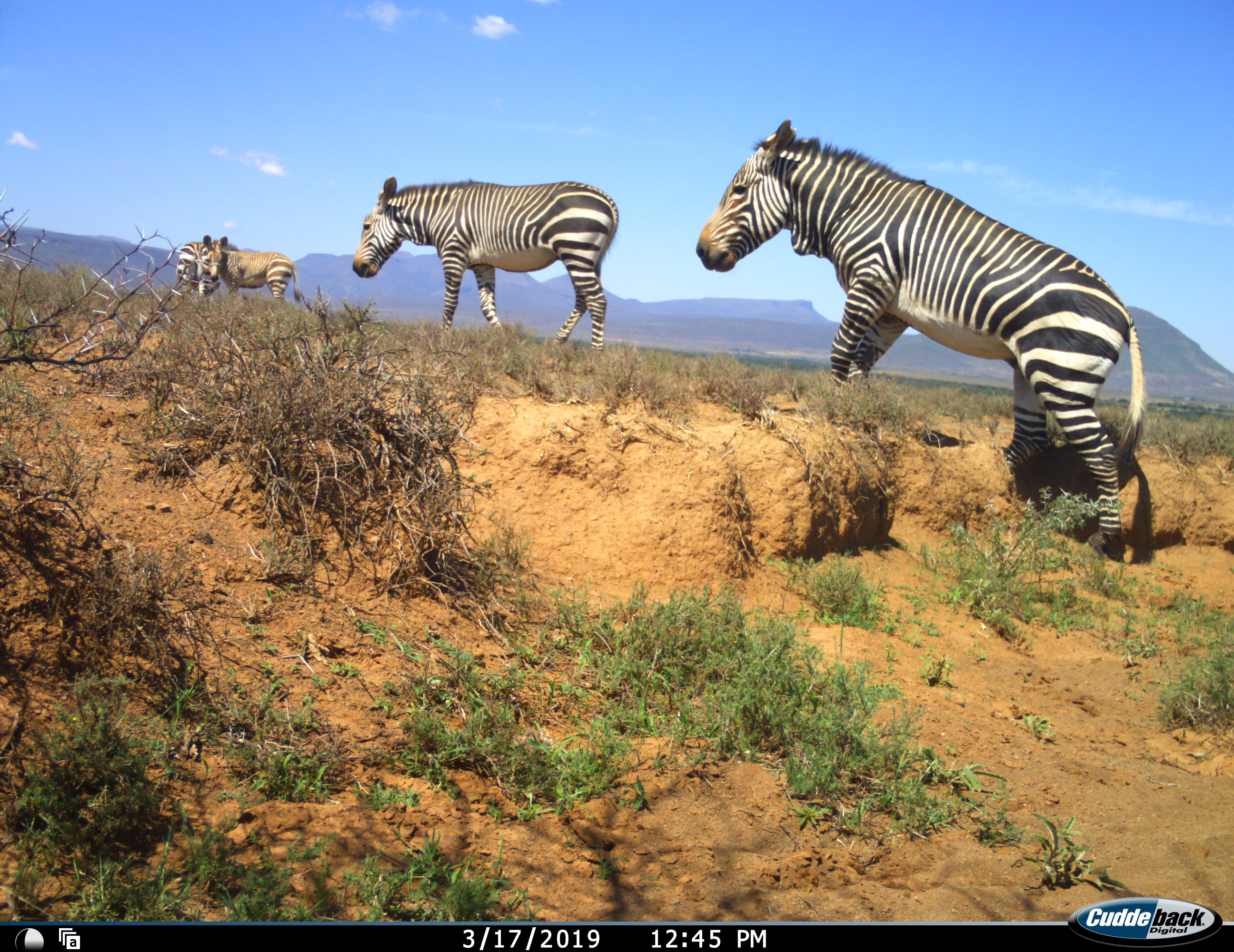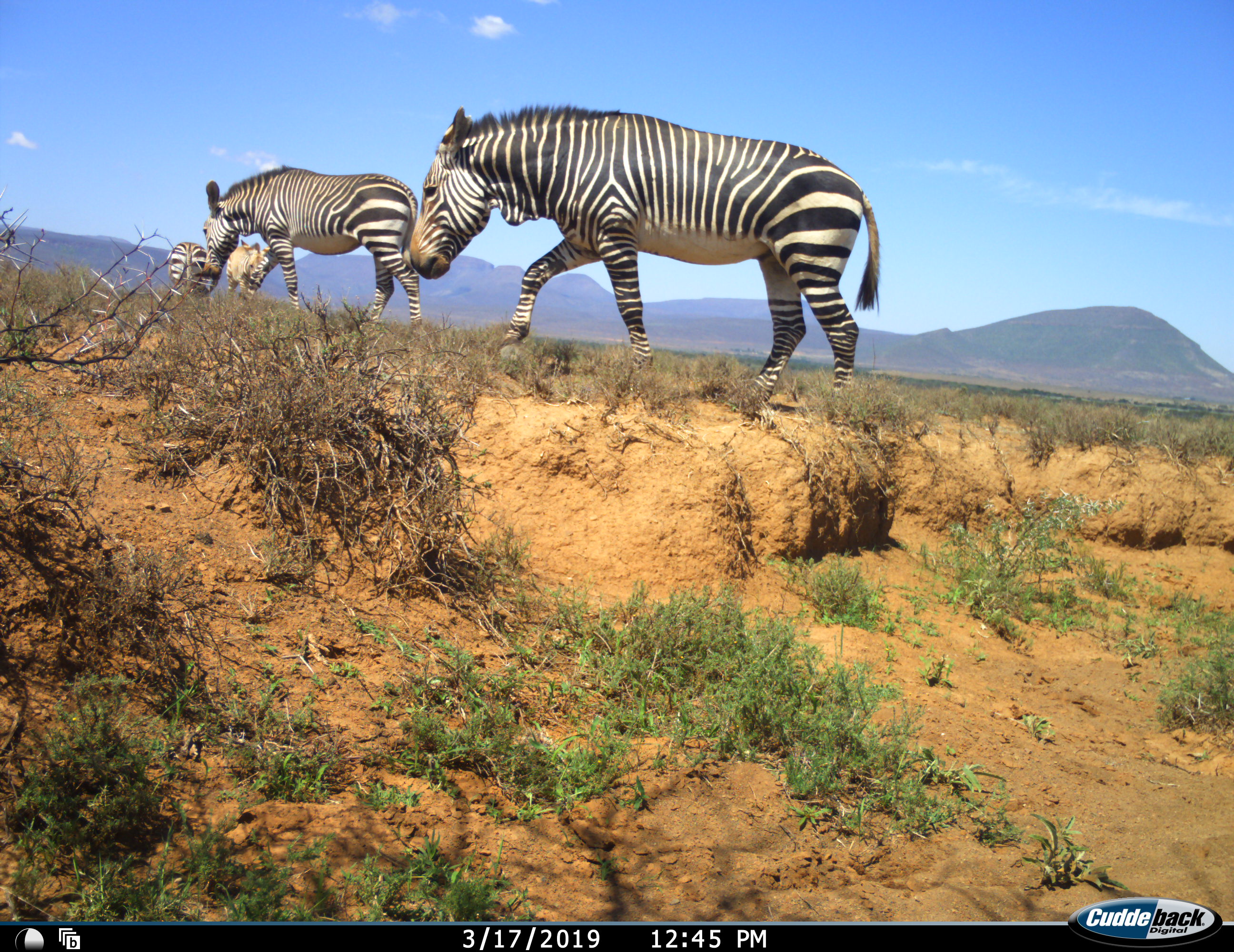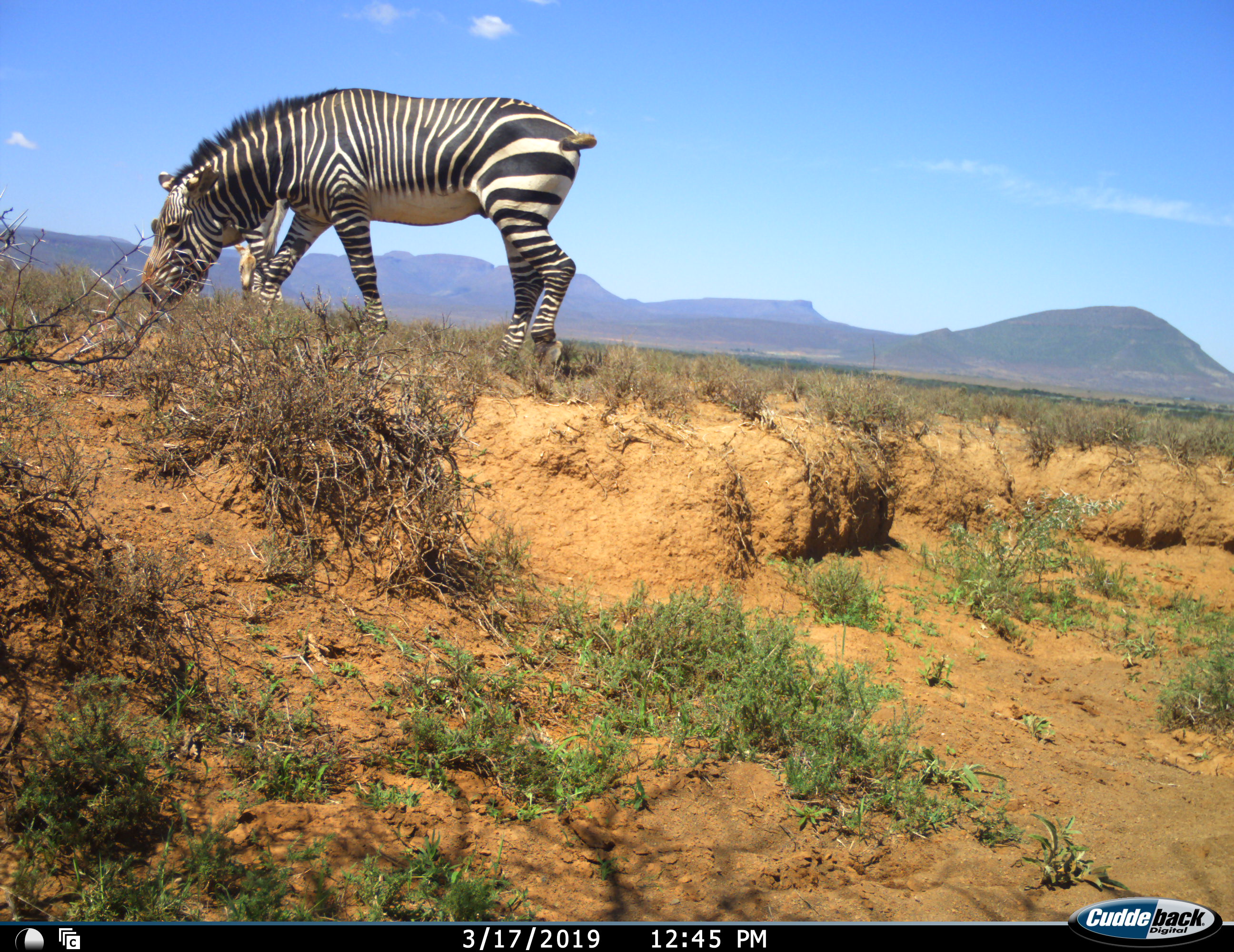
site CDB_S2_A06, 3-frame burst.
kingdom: Animalia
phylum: Chordata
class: Mammalia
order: Perissodactyla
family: Equidae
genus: Equus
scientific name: Equus zebra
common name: mountain zebra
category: zebramountain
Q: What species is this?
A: Zebramountain (mountain zebra) (Equus zebra).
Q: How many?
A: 4.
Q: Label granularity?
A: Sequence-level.